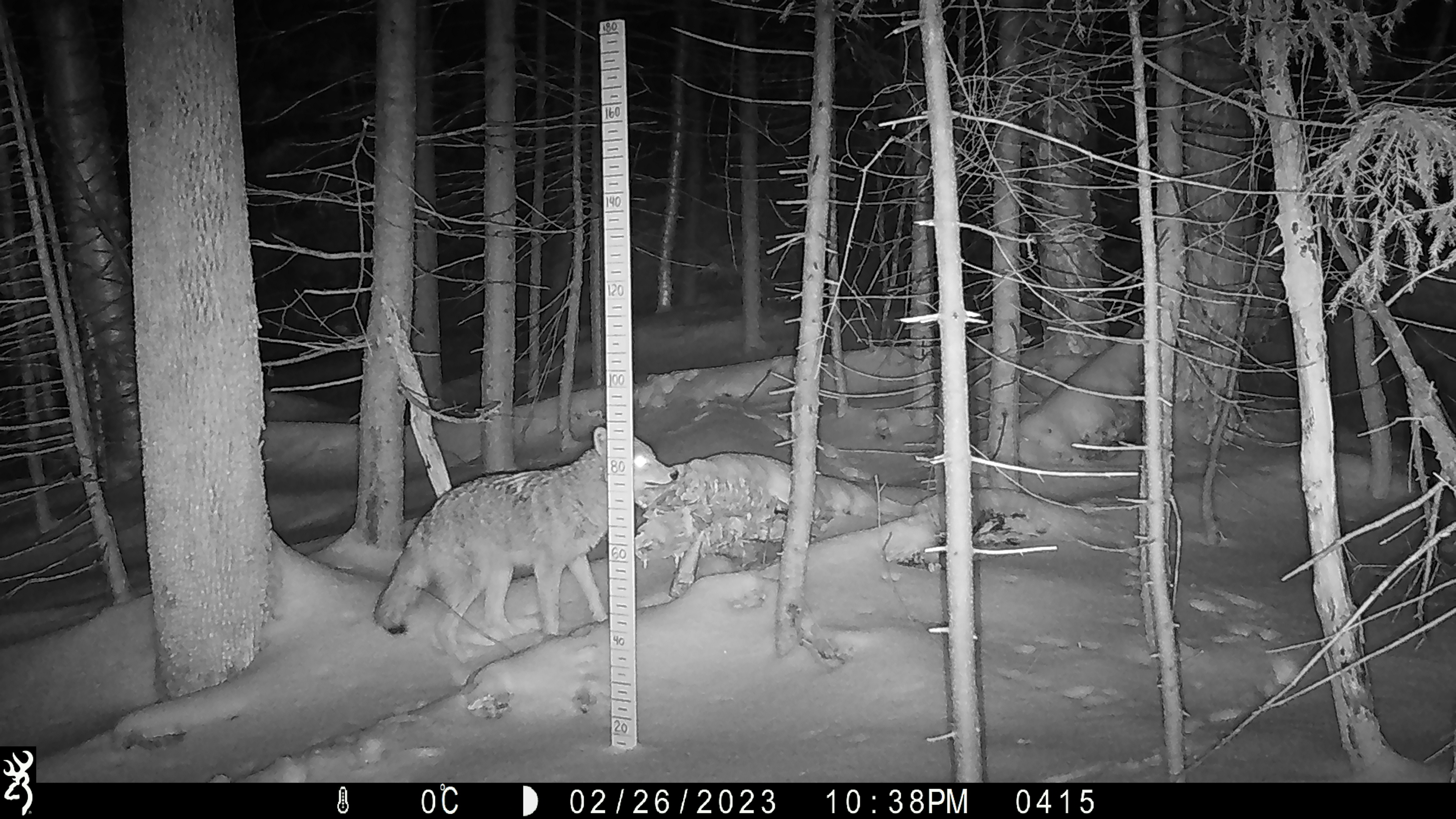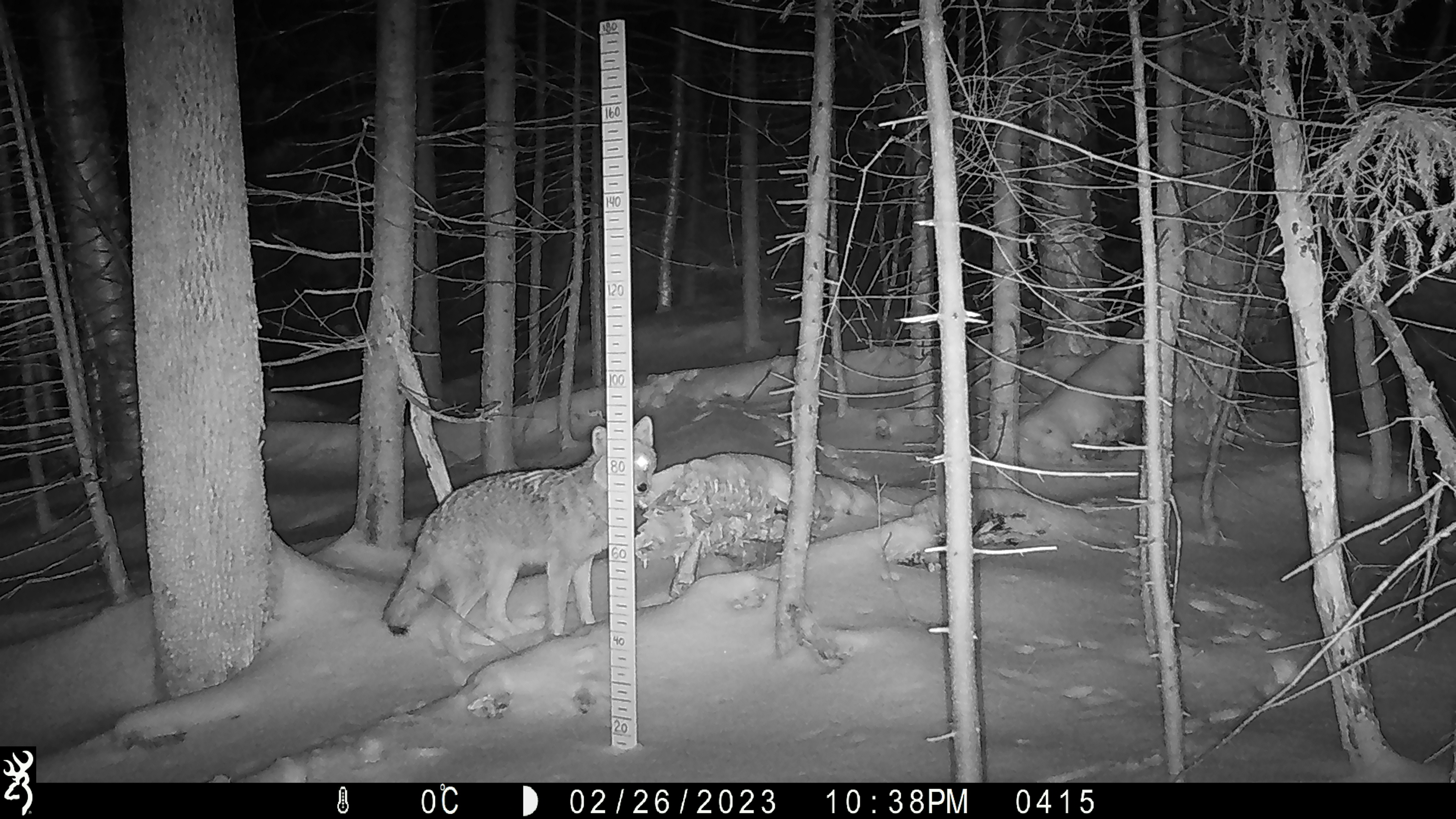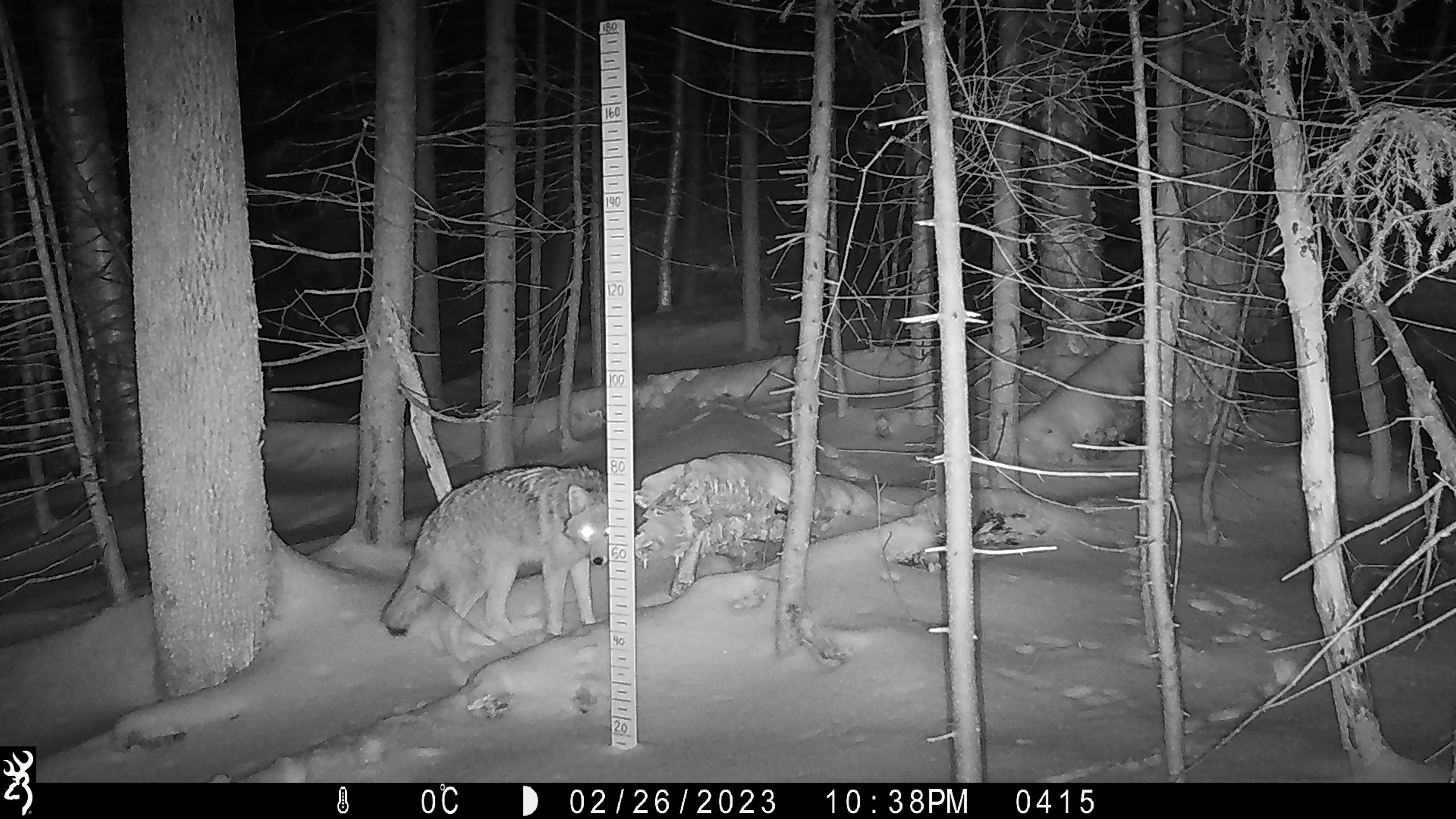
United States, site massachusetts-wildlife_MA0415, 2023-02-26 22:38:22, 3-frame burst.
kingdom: Animalia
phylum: Chordata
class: Mammalia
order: Carnivora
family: Canidae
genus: Canis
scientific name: Canis latrans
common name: coyote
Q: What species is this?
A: Coyote (Canis latrans).